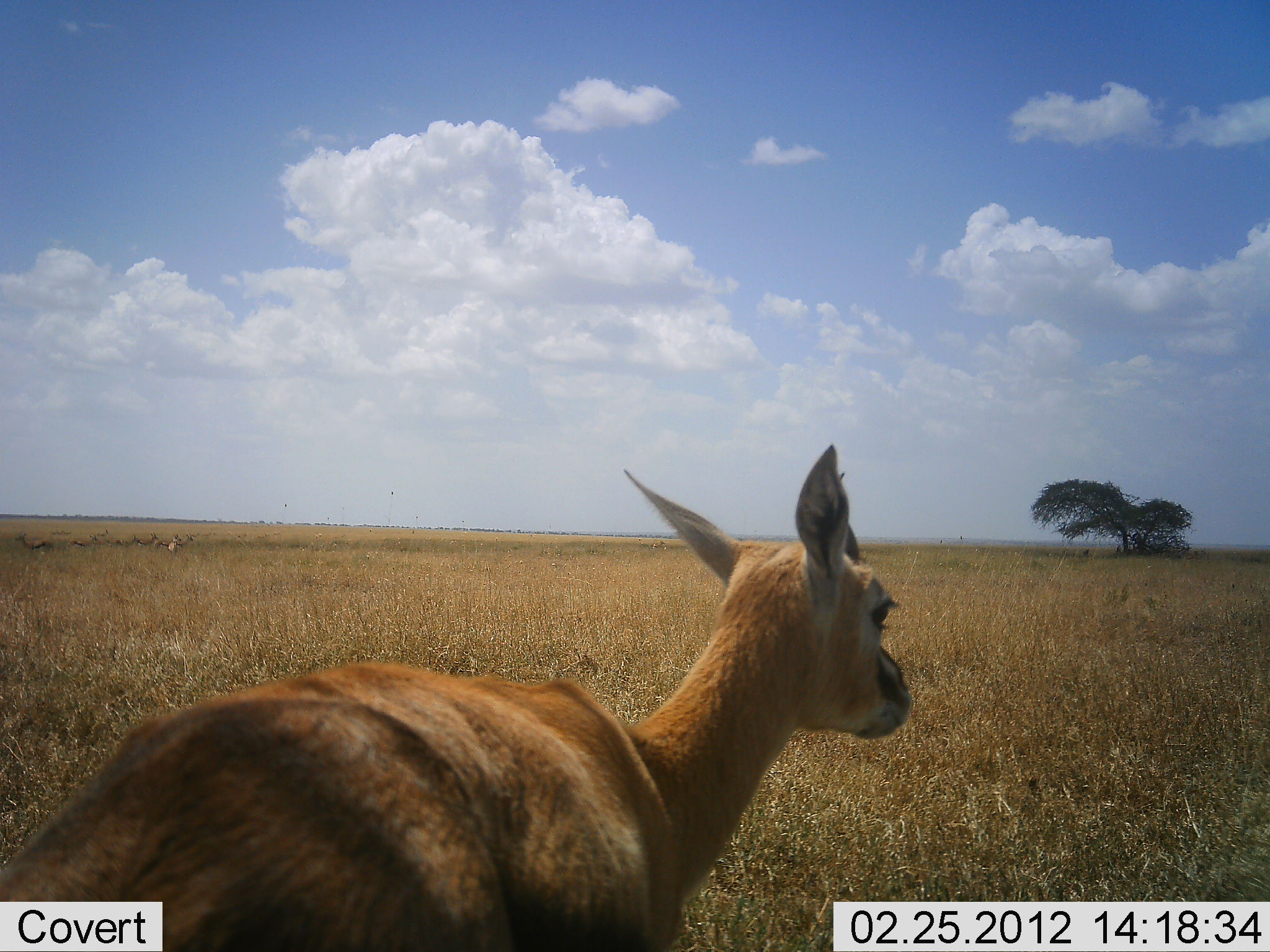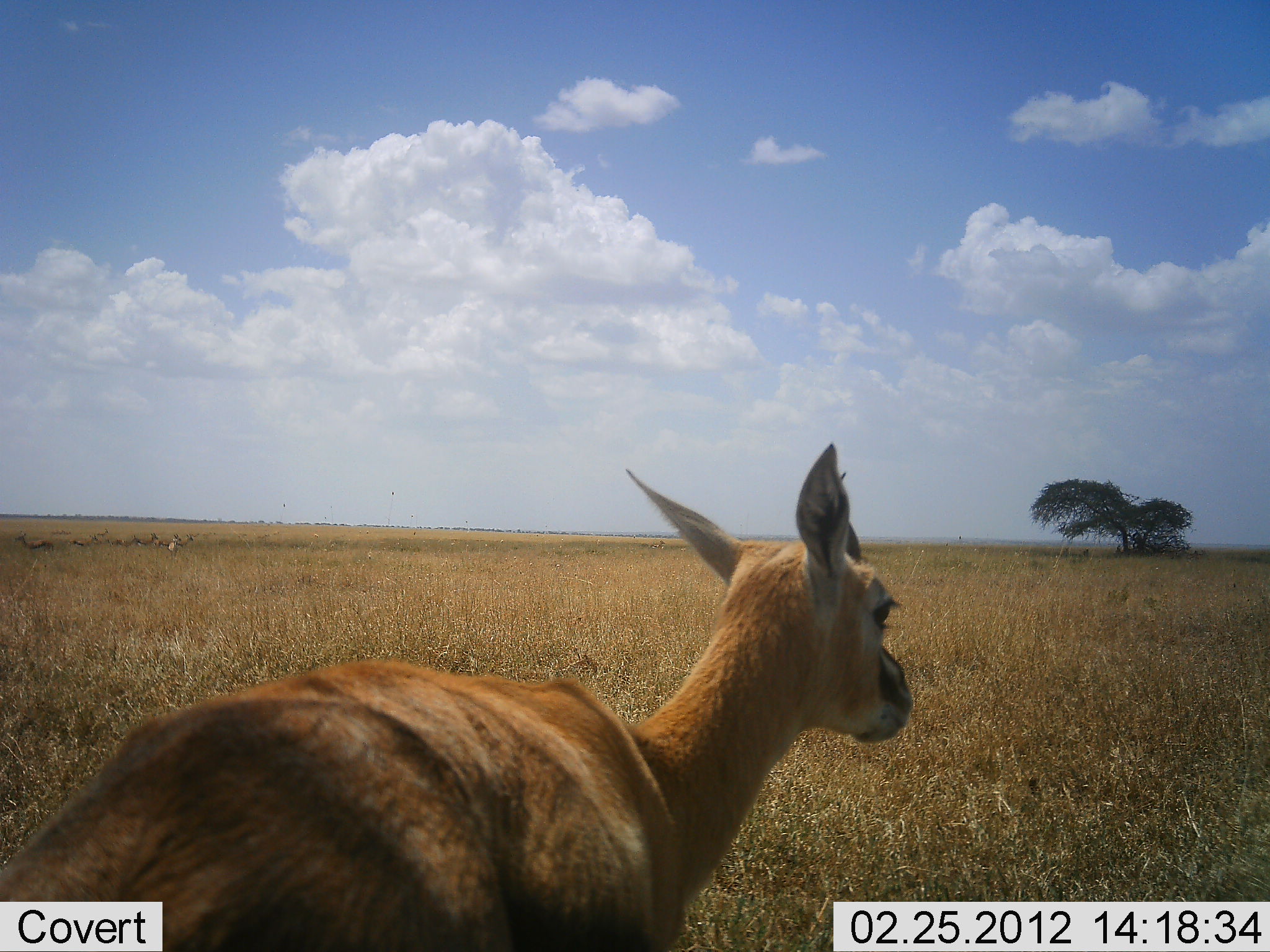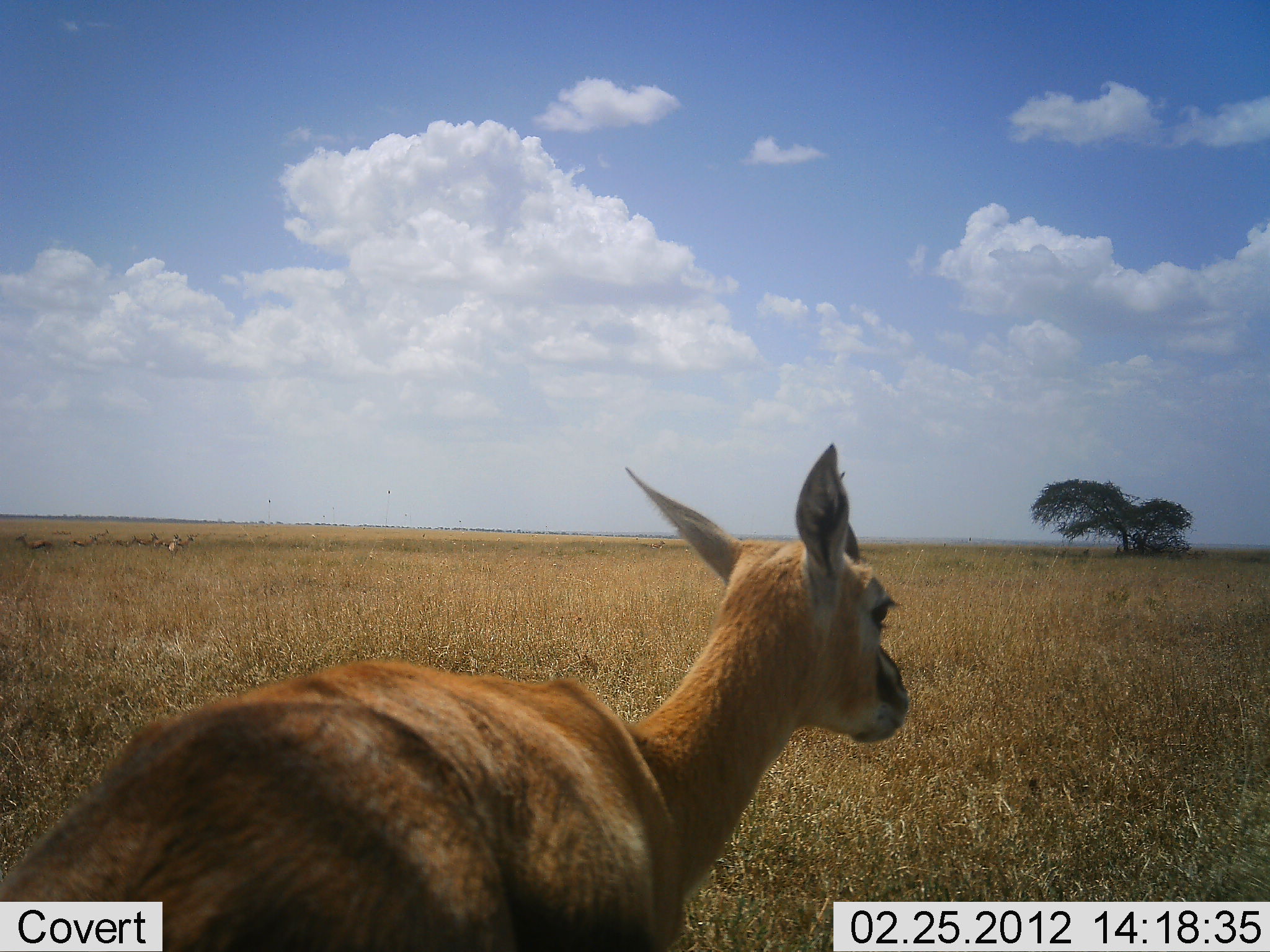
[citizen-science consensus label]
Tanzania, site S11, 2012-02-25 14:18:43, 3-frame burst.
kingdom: Animalia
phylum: Chordata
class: Mammalia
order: Artiodactyla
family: Bovidae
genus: Eudorcas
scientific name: Eudorcas thomsonii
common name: thomson's gazelle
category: gazellethomsons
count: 1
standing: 93%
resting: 0%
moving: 14%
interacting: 0%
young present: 0%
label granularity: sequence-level